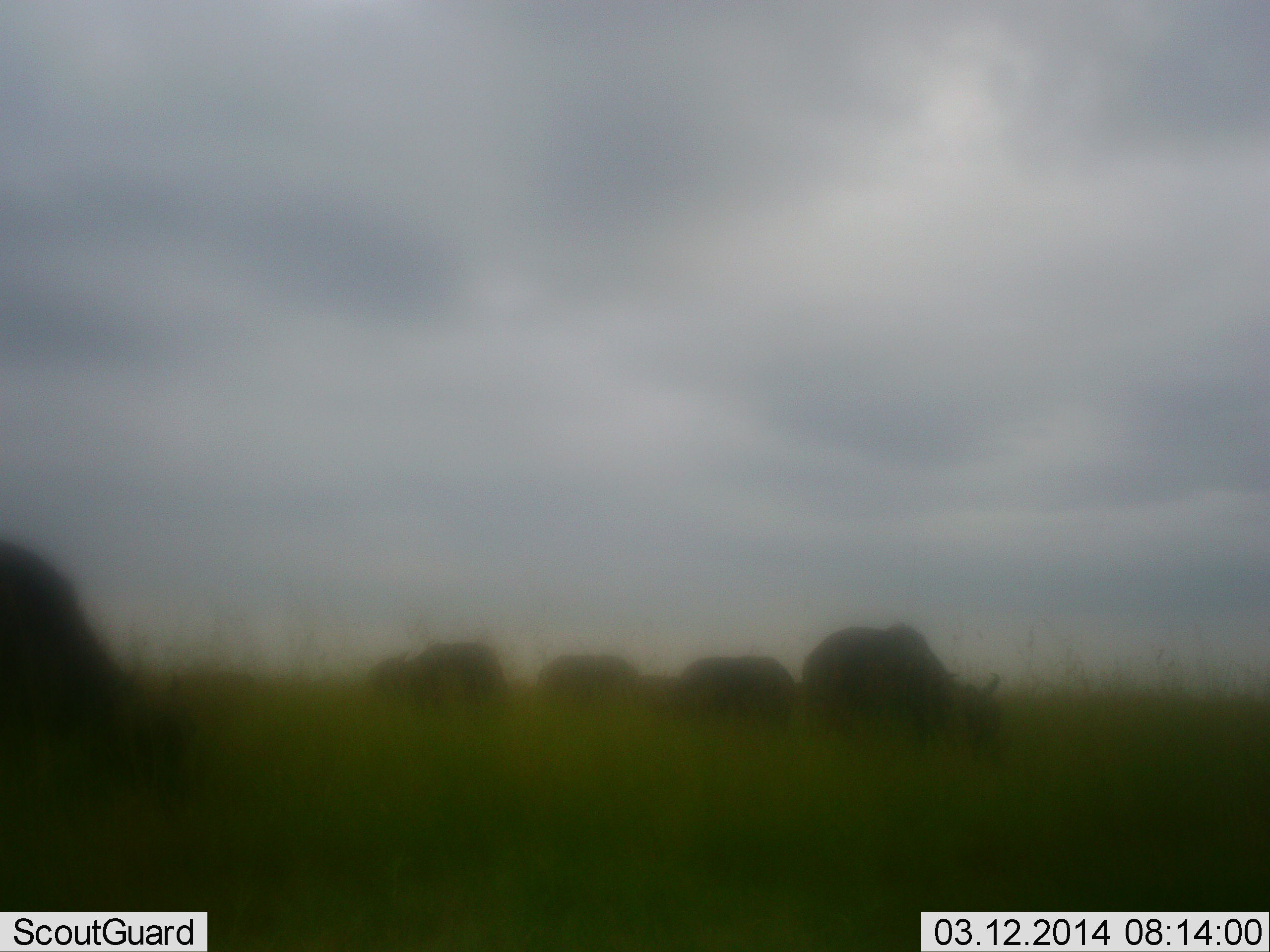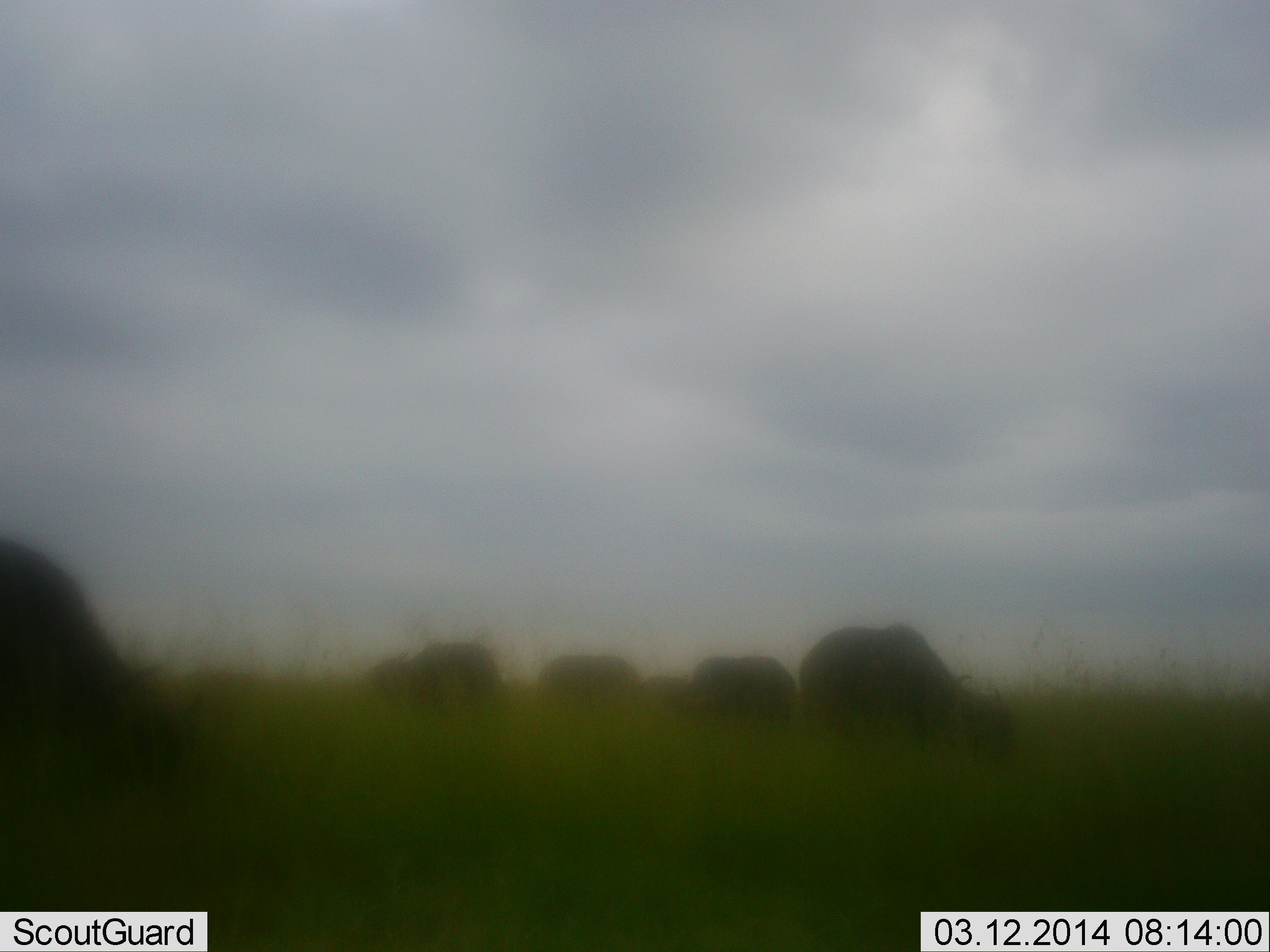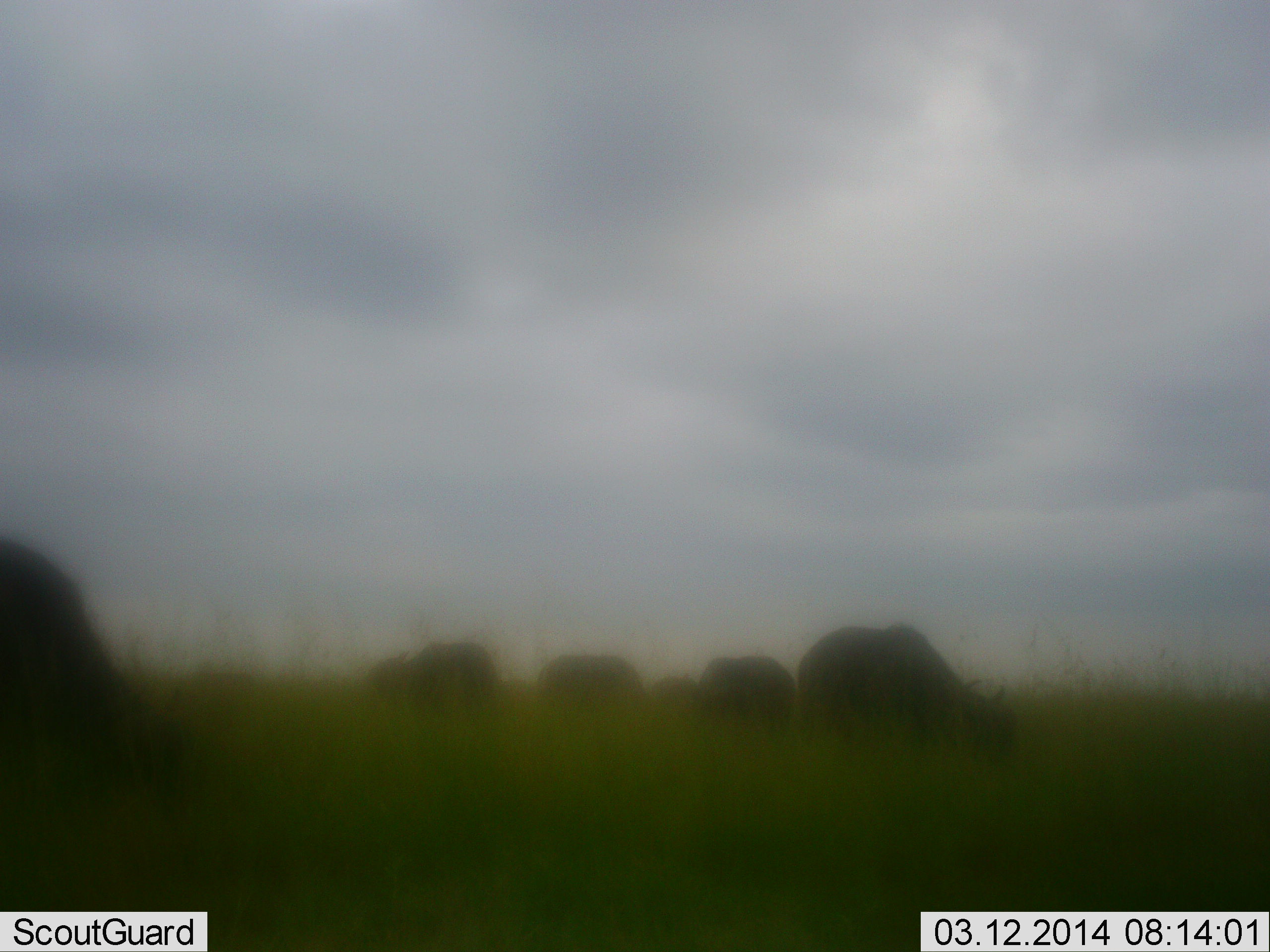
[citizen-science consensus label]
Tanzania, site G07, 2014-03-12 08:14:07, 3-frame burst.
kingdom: Animalia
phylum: Chordata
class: Mammalia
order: Artiodactyla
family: Bovidae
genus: Connochaetes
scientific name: Connochaetes taurinus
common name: blue wildebeest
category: wildebeest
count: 6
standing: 50%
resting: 0%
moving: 10%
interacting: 0%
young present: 0%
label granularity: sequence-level